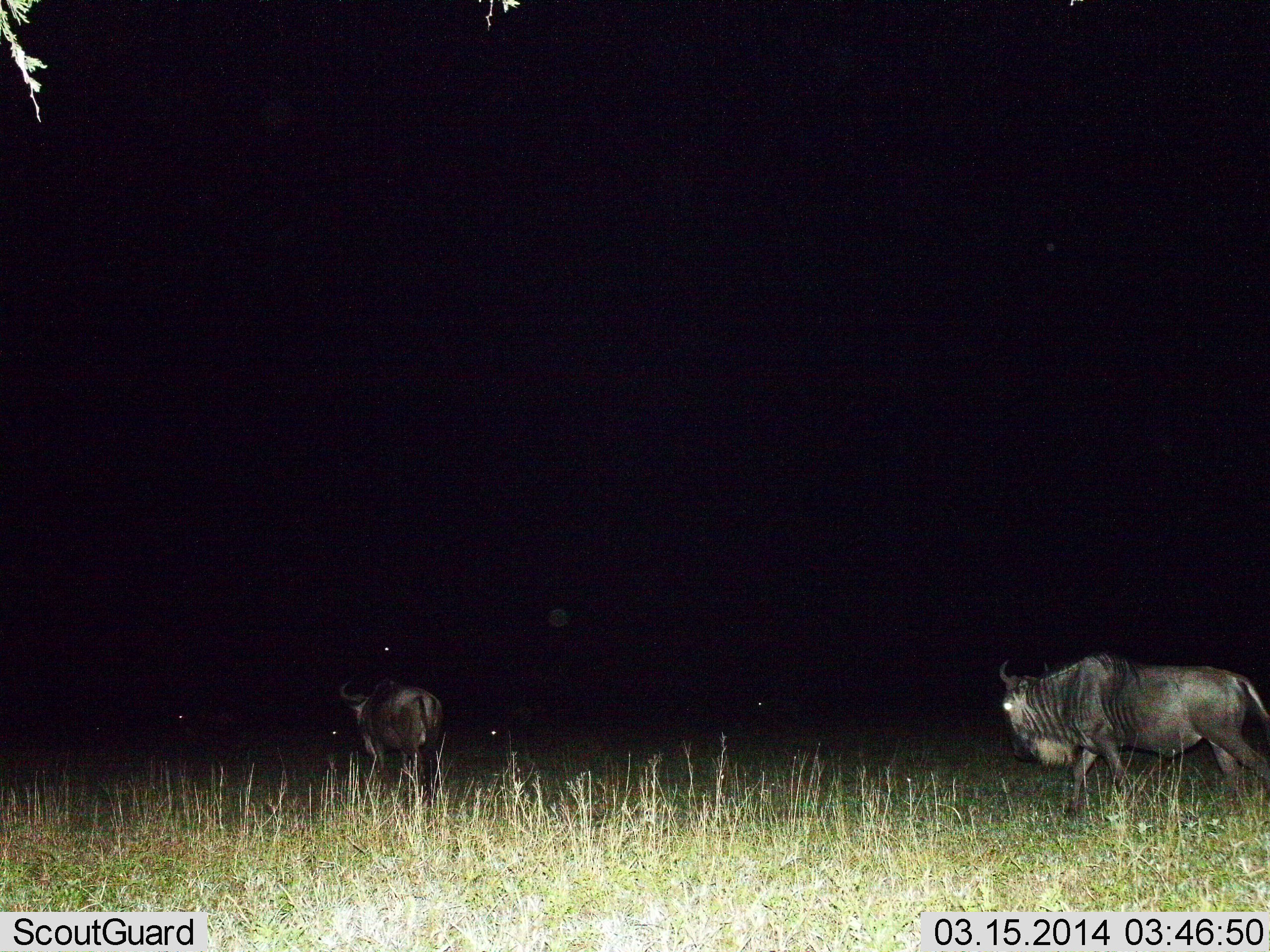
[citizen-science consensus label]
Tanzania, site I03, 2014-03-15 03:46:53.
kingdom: Animalia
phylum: Chordata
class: Mammalia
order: Artiodactyla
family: Bovidae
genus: Connochaetes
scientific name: Connochaetes taurinus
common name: blue wildebeest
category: wildebeest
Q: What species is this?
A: Wildebeest (blue wildebeest) (Connochaetes taurinus).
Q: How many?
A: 2.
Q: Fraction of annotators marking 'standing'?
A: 10%.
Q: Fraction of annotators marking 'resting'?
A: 10%.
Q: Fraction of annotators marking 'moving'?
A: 100%.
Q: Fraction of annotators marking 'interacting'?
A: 0%.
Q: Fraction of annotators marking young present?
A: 0%.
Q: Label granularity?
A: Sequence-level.